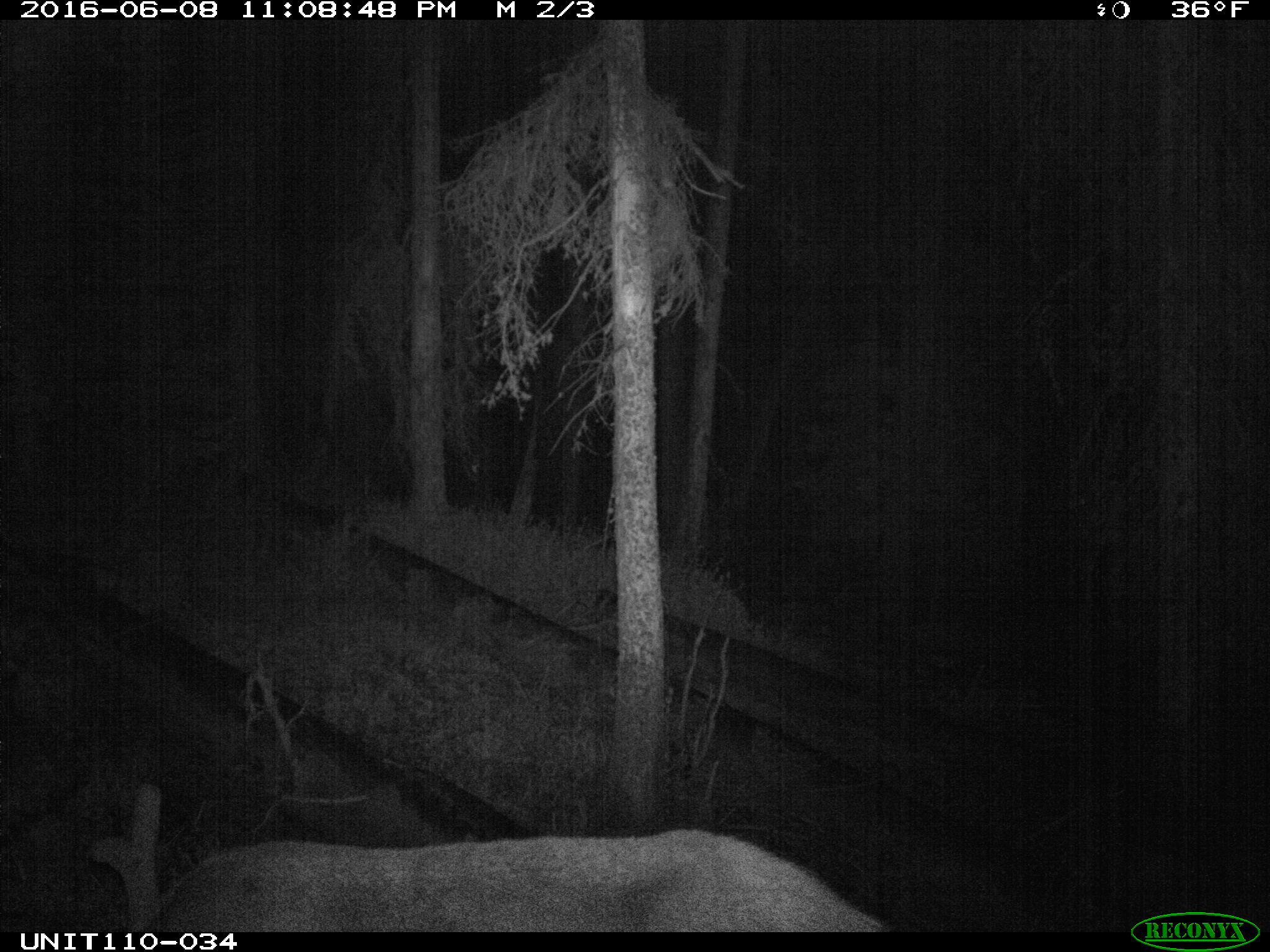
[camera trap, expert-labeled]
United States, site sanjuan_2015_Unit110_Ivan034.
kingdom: Animalia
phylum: Chordata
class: Mammalia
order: Artiodactyla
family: Cervidae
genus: Cervus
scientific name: Cervus elaphus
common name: red deer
Cervus elaphus (red deer).